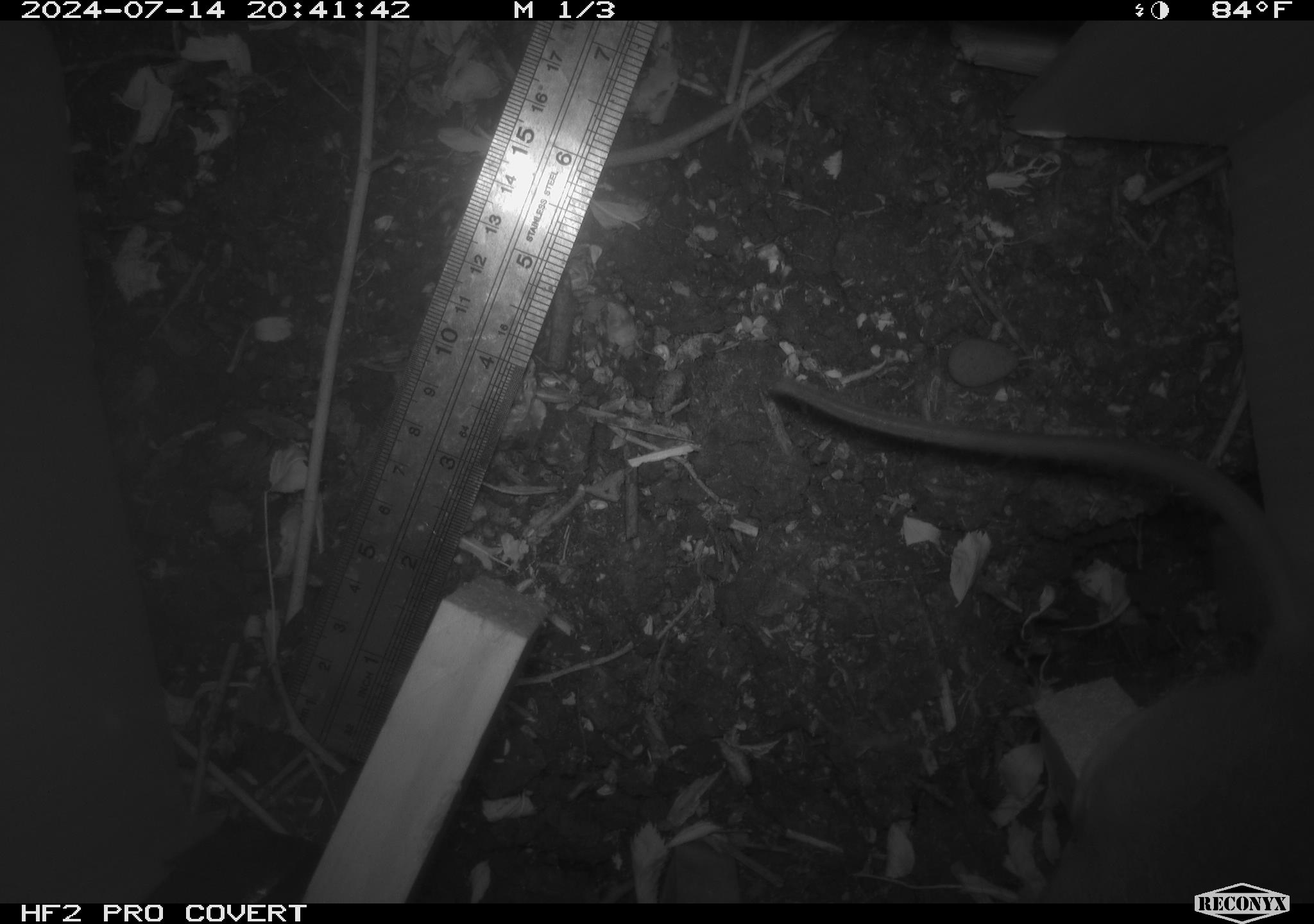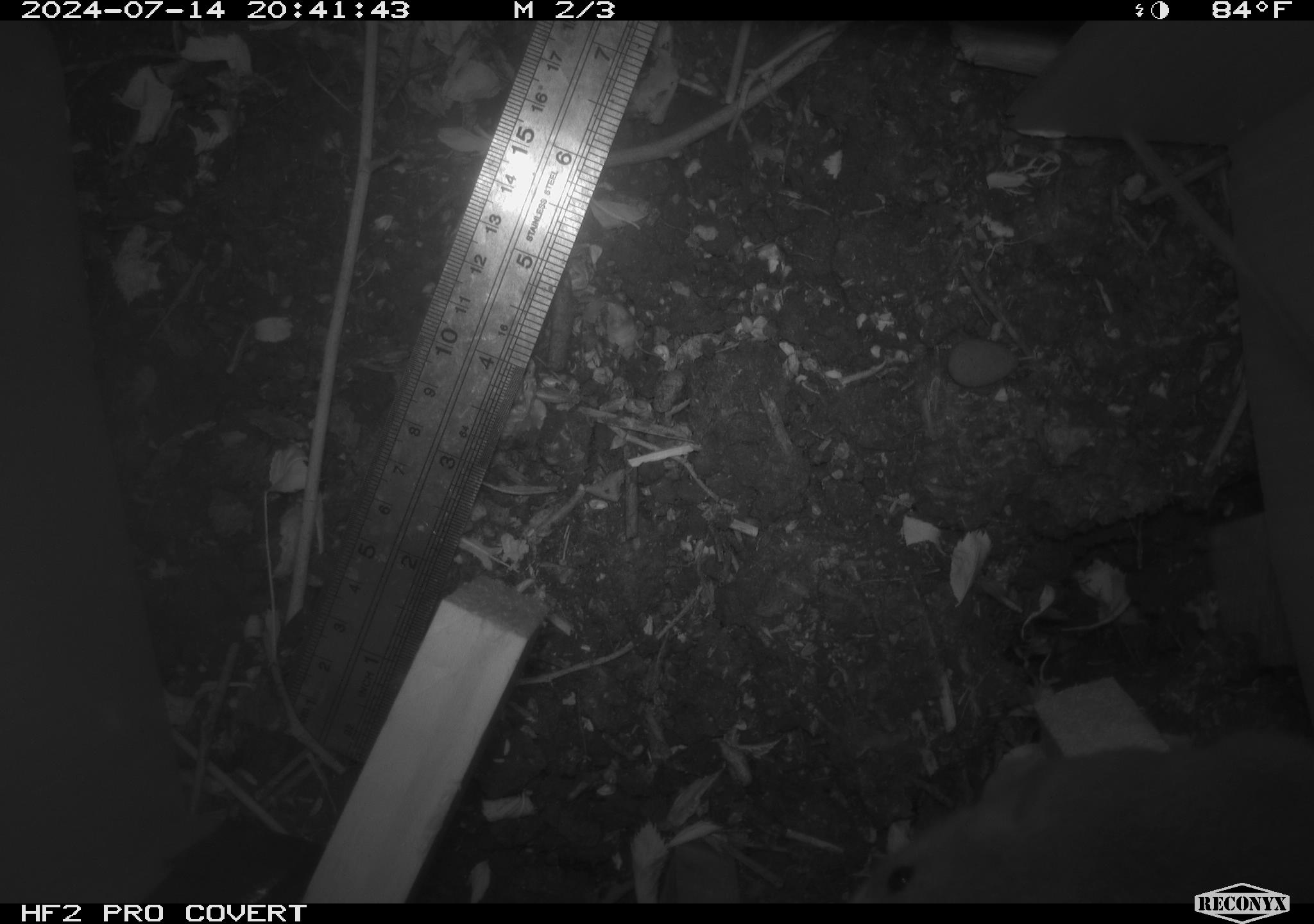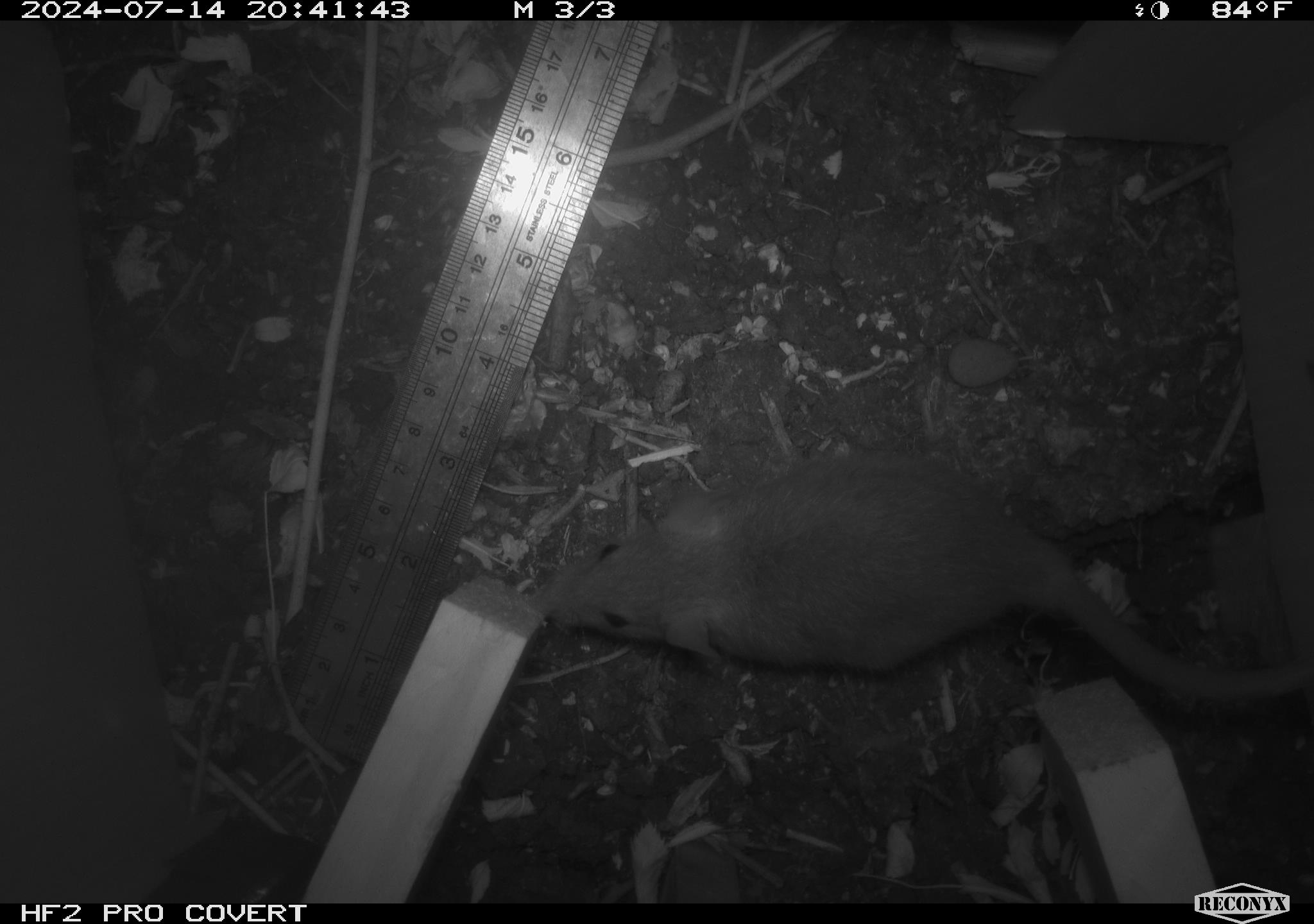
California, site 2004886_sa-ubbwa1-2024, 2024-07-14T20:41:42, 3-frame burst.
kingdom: Animalia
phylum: Chordata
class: Mammalia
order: Rodentia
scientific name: Rodentia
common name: woodrat or rat or mouse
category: woodrat or rat or mouse species